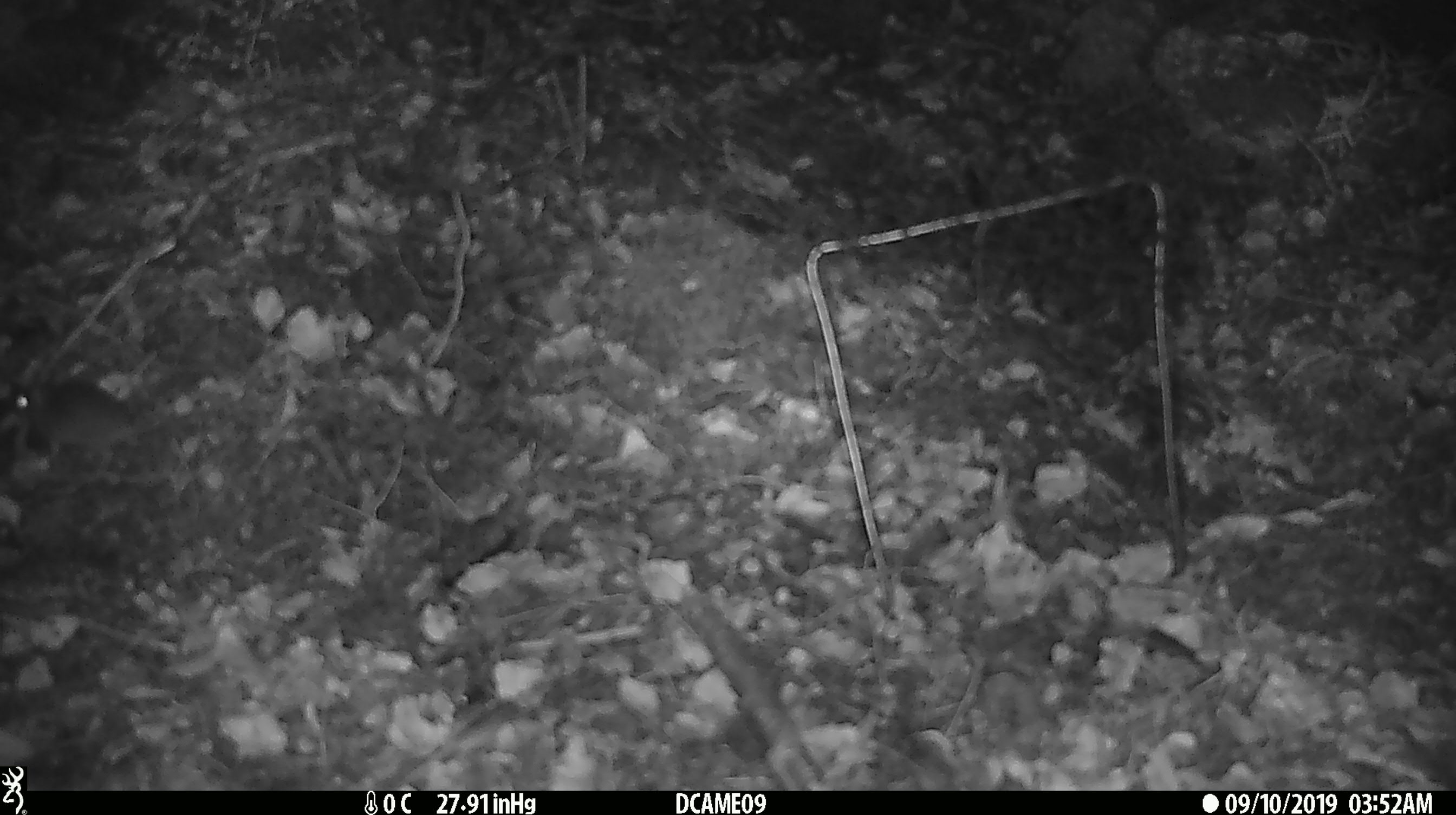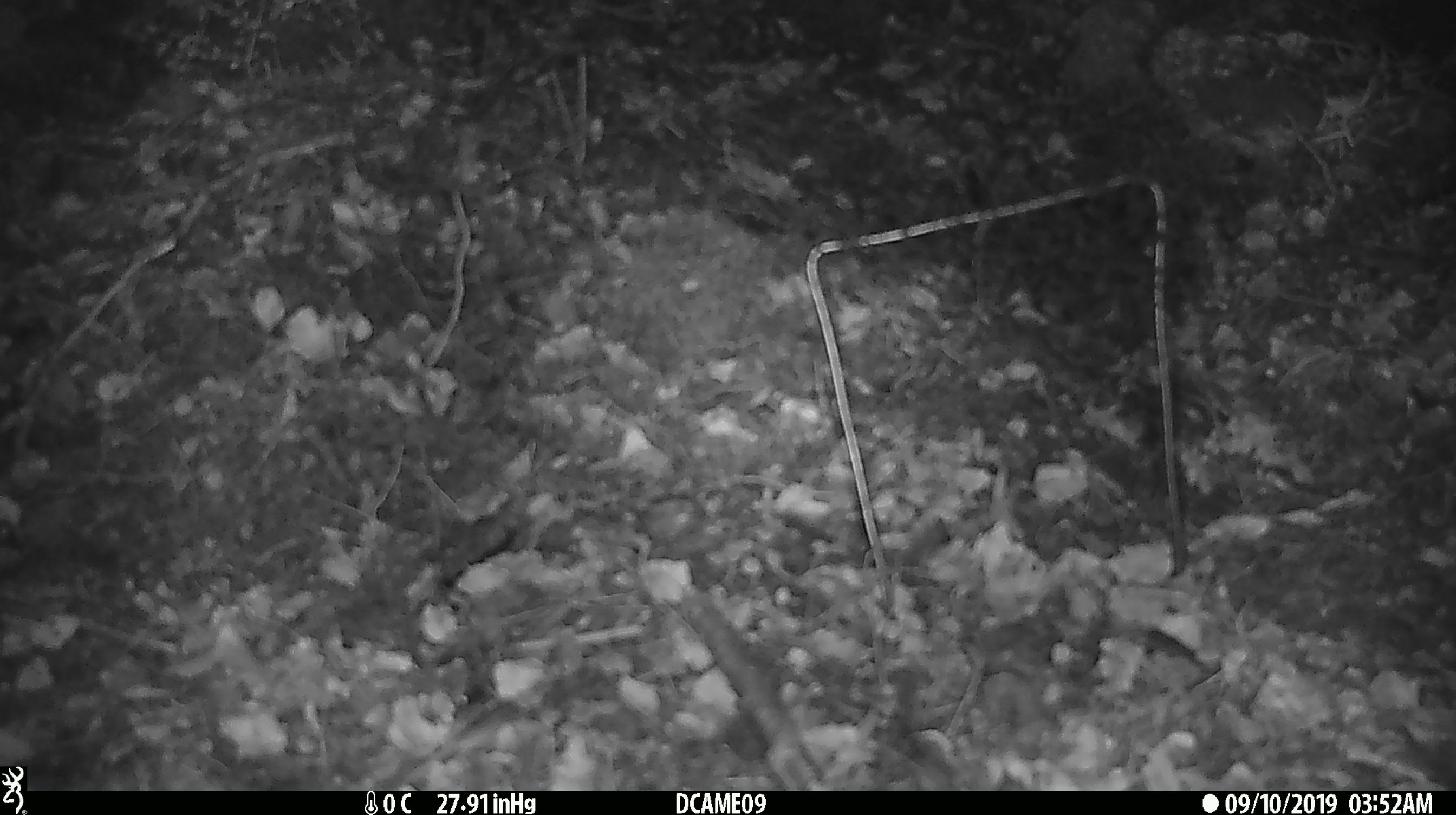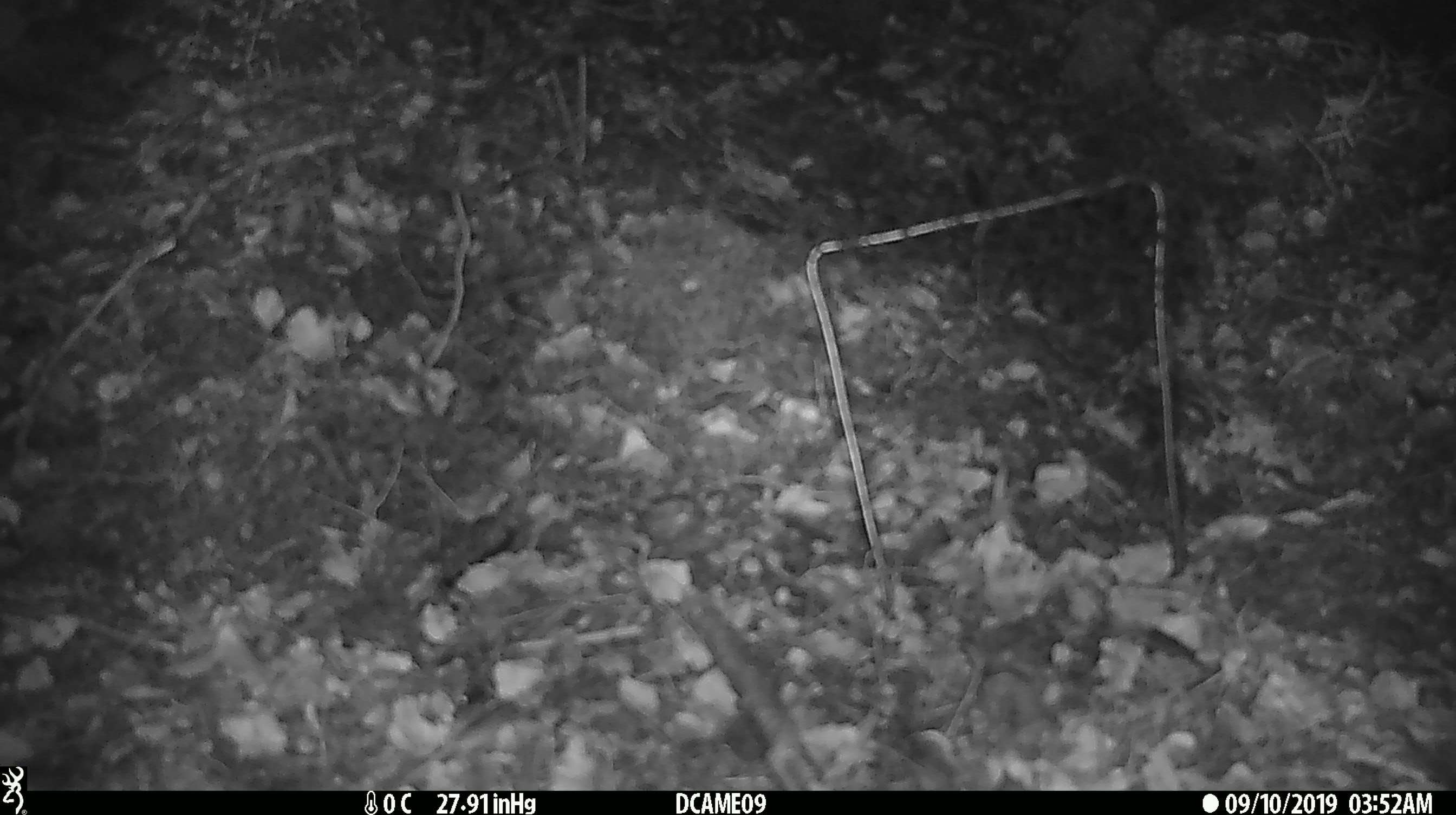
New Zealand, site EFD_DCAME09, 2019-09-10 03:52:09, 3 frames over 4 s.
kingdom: Animalia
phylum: Chordata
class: Mammalia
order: Rodentia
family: Muridae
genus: Mus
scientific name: Mus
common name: mouse